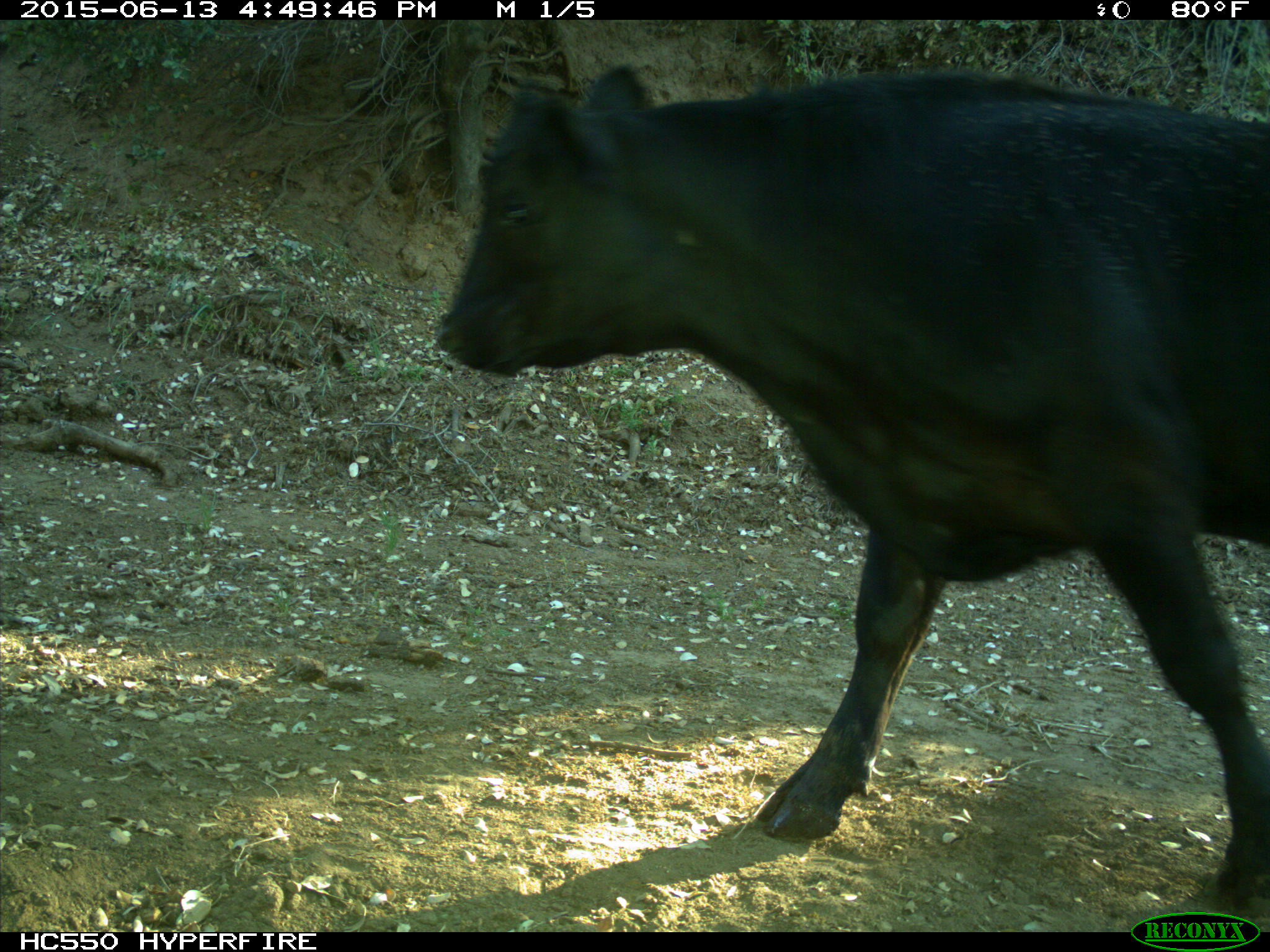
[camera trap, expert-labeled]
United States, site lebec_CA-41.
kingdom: Animalia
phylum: Chordata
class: Mammalia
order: Artiodactyla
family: Bovidae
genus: Bos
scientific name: Bos taurus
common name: domestic cow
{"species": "Bos taurus (domestic cow)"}